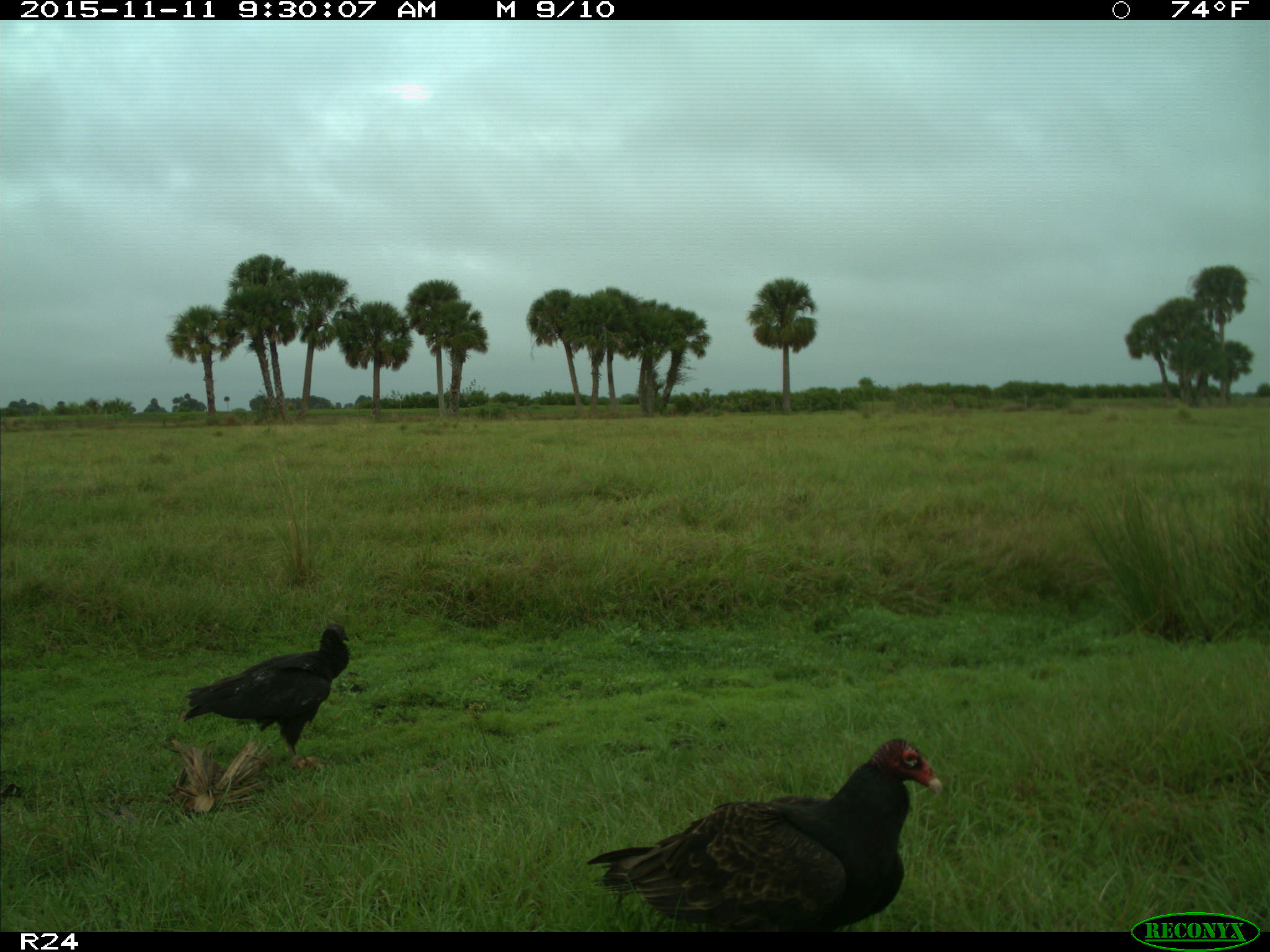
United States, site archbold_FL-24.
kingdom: Animalia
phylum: Chordata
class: Aves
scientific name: Aves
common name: birds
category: unidentified bird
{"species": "unidentified bird (birds) (Aves)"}